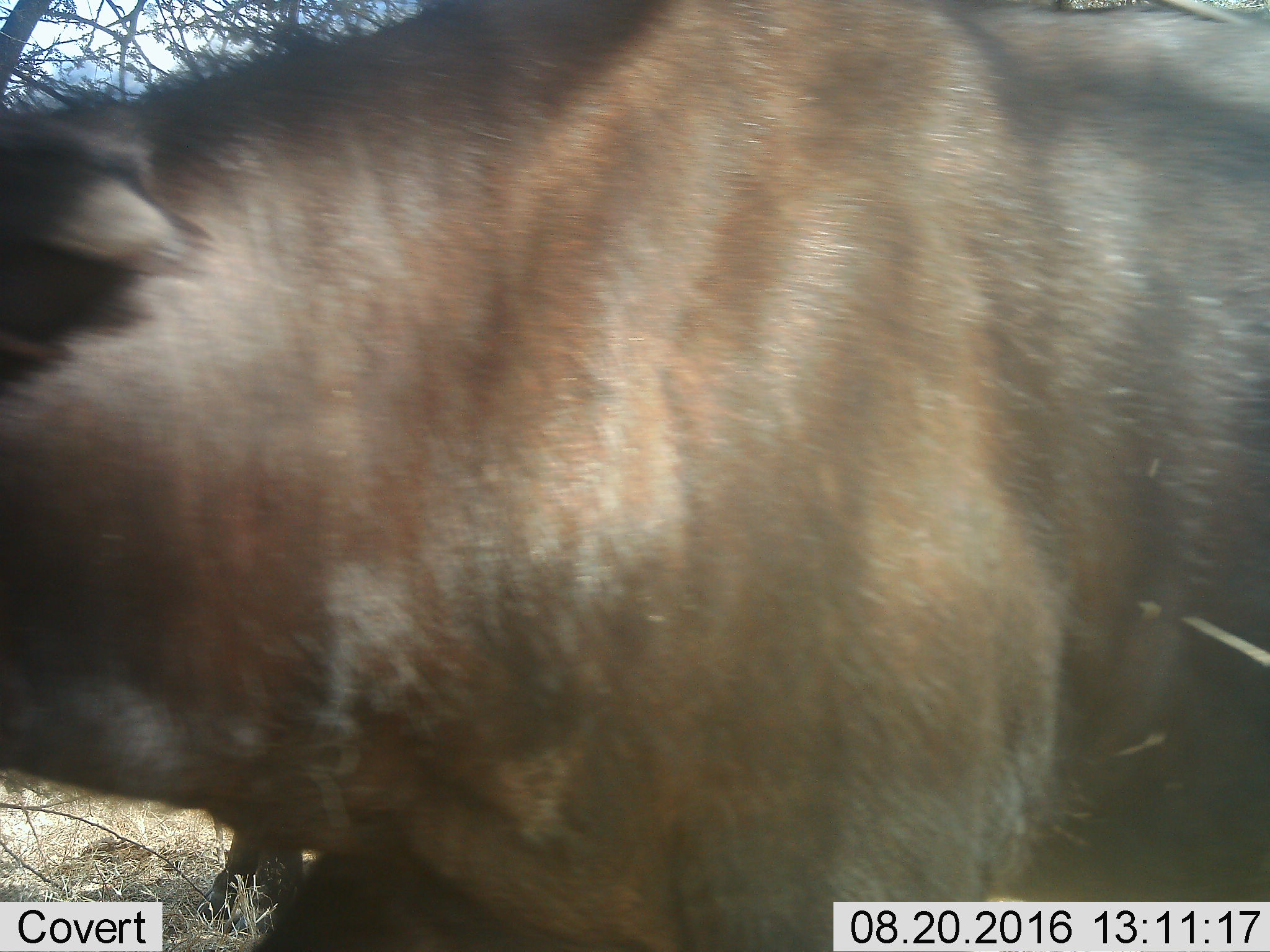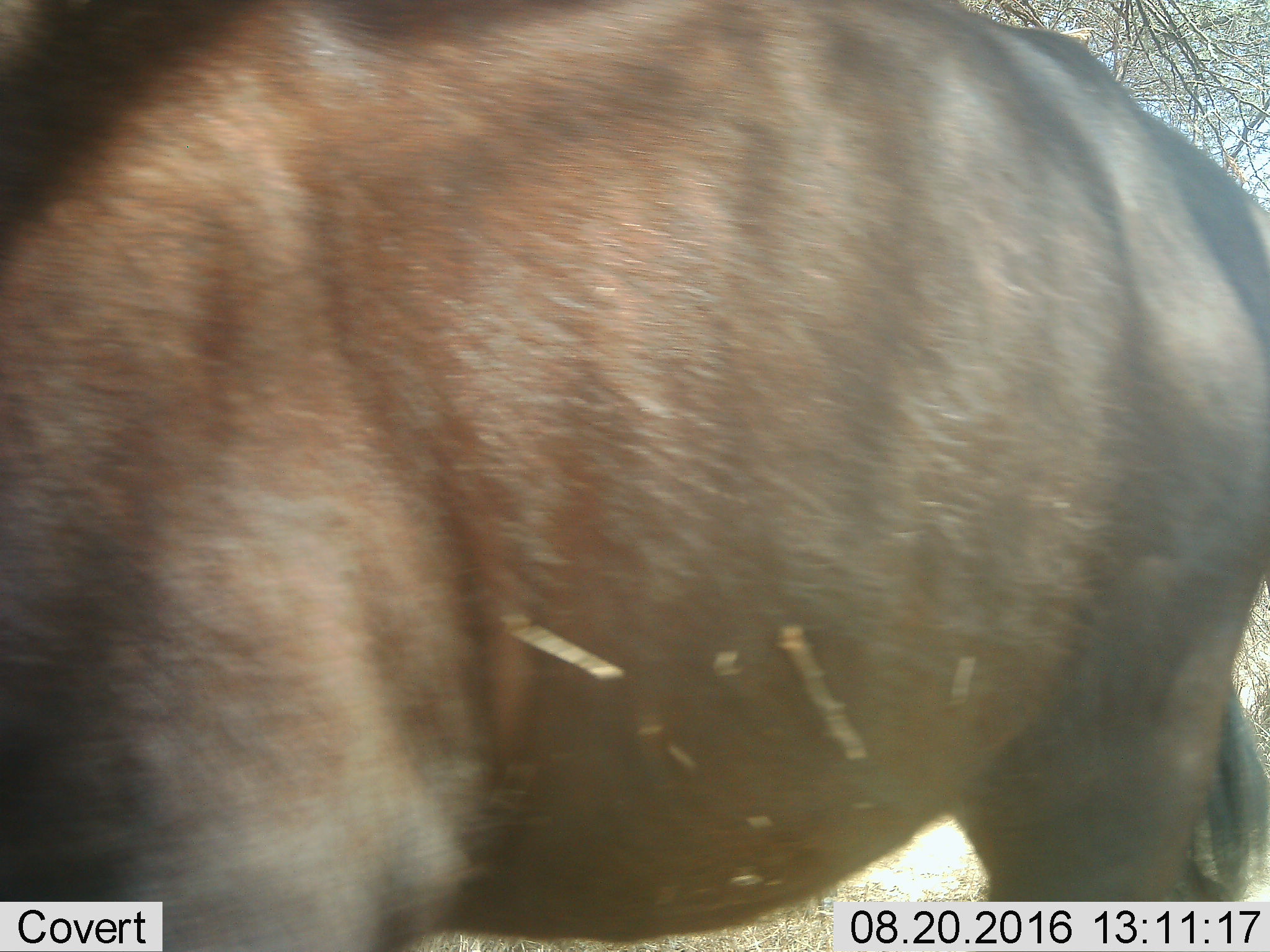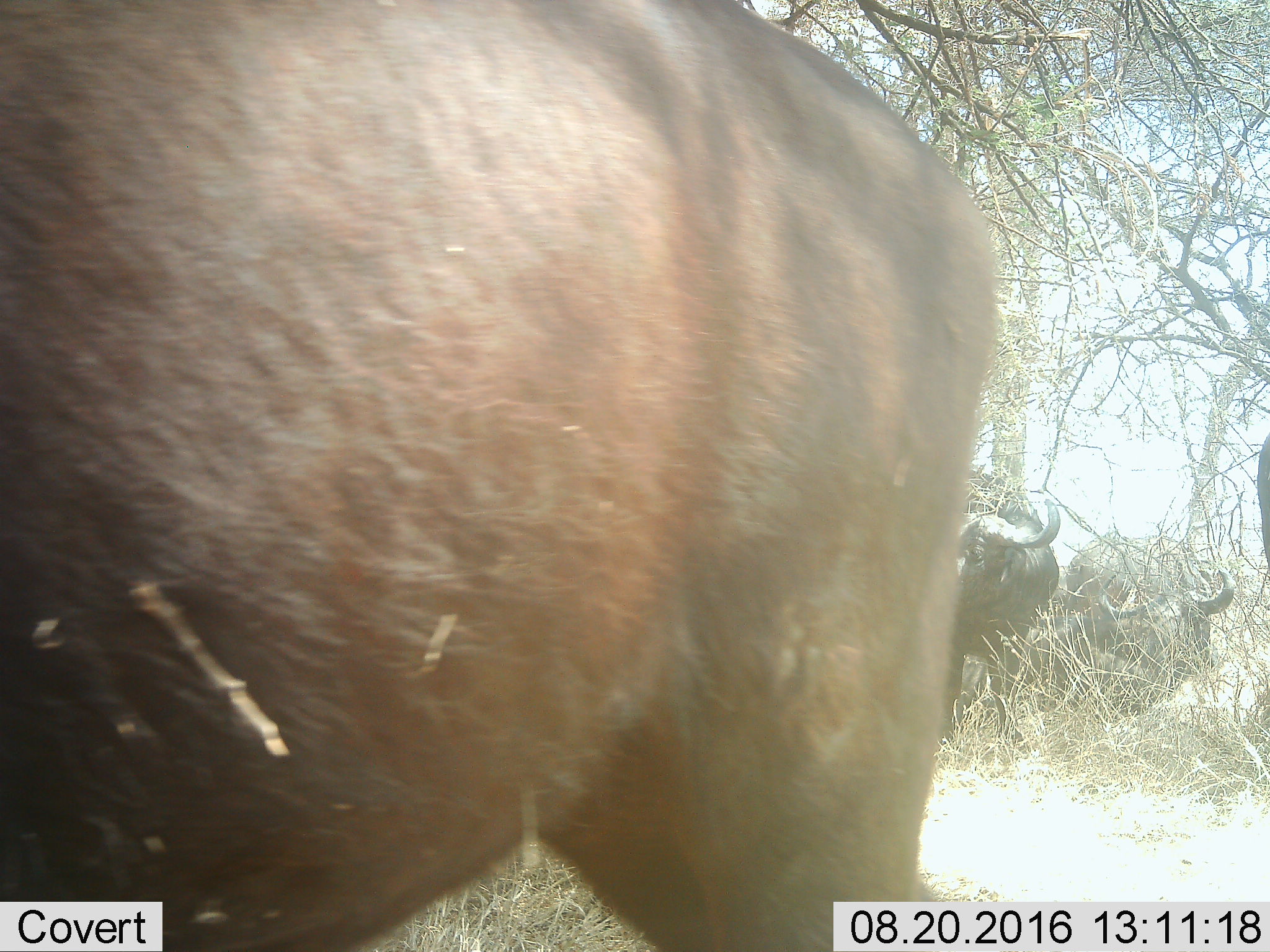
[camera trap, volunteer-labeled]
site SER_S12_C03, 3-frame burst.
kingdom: Animalia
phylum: Chordata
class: Mammalia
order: Artiodactyla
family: Bovidae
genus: Syncerus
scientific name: Syncerus caffer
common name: african buffalo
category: buffalo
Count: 3.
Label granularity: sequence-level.